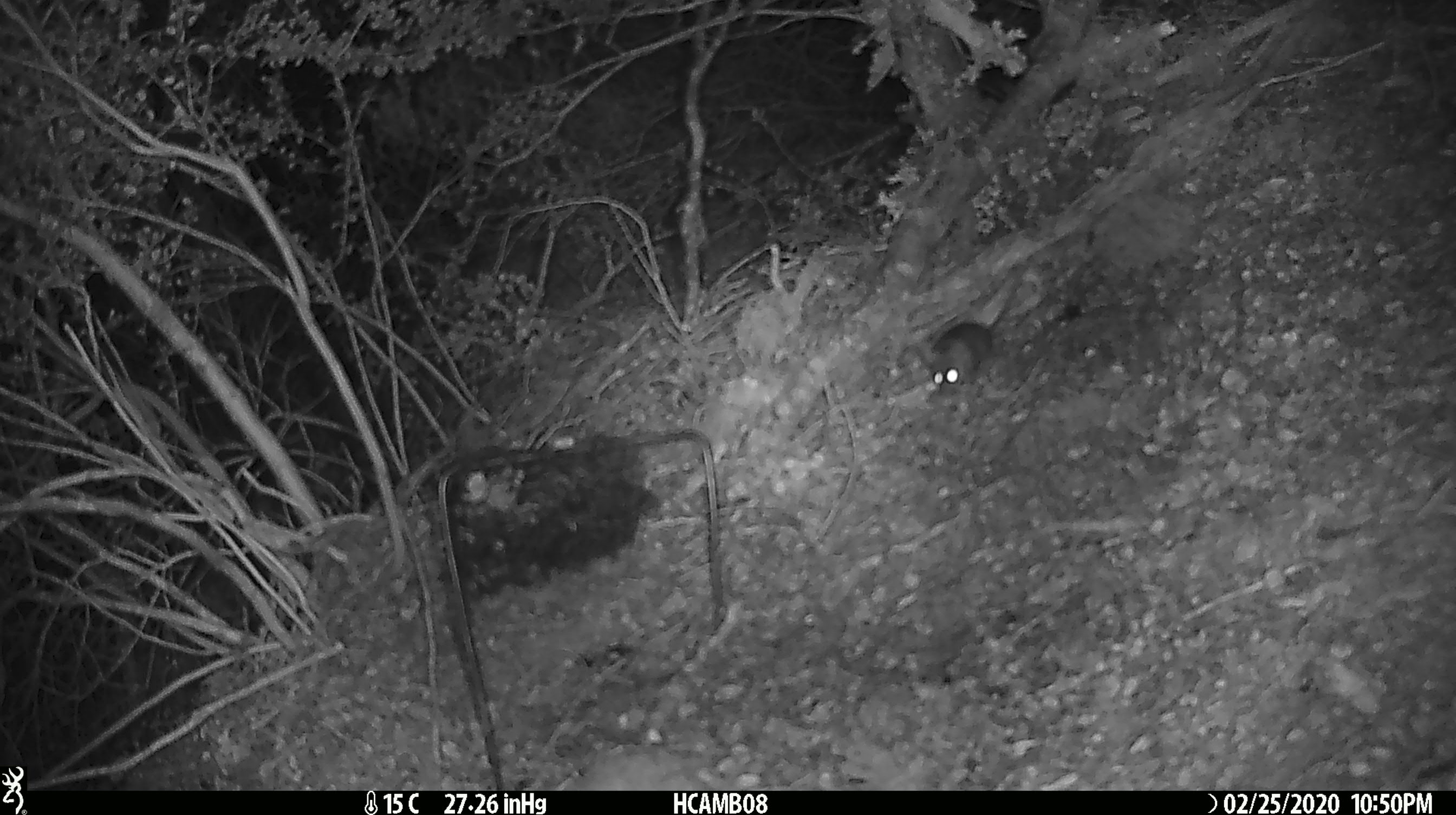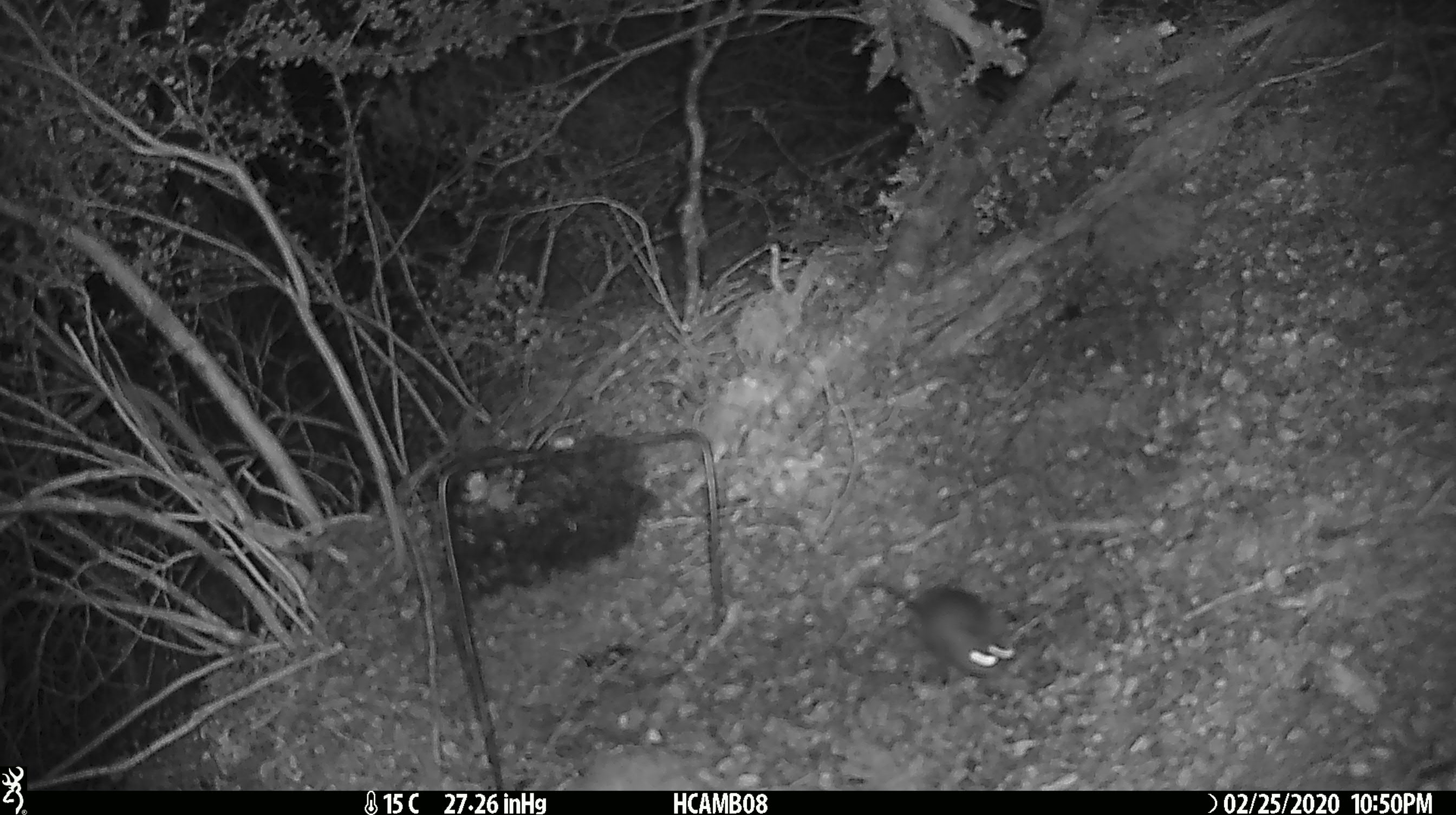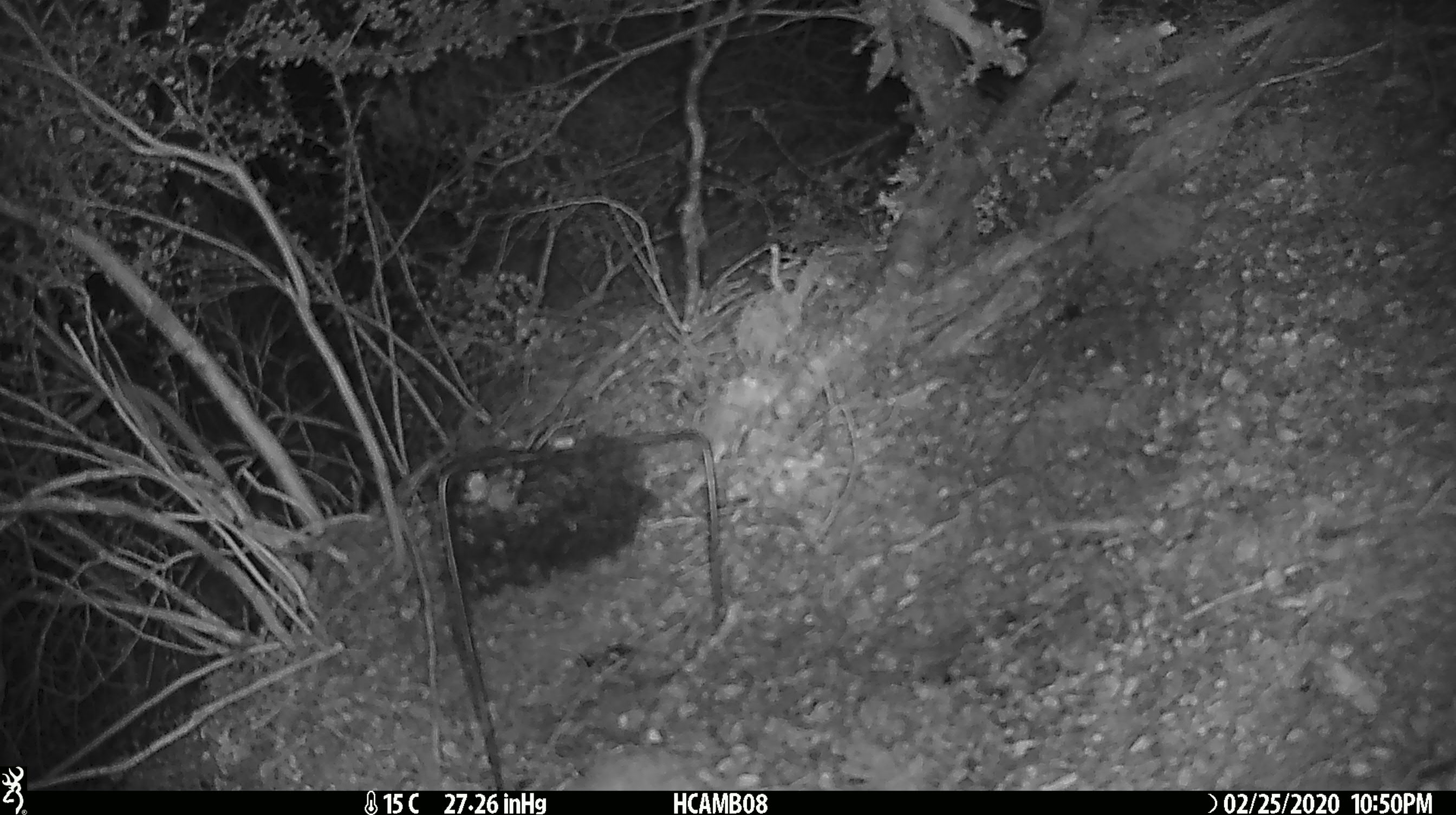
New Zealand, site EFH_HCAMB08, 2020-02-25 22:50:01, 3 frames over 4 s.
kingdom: Animalia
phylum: Chordata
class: Mammalia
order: Rodentia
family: Muridae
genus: Mus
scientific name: Mus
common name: mouse